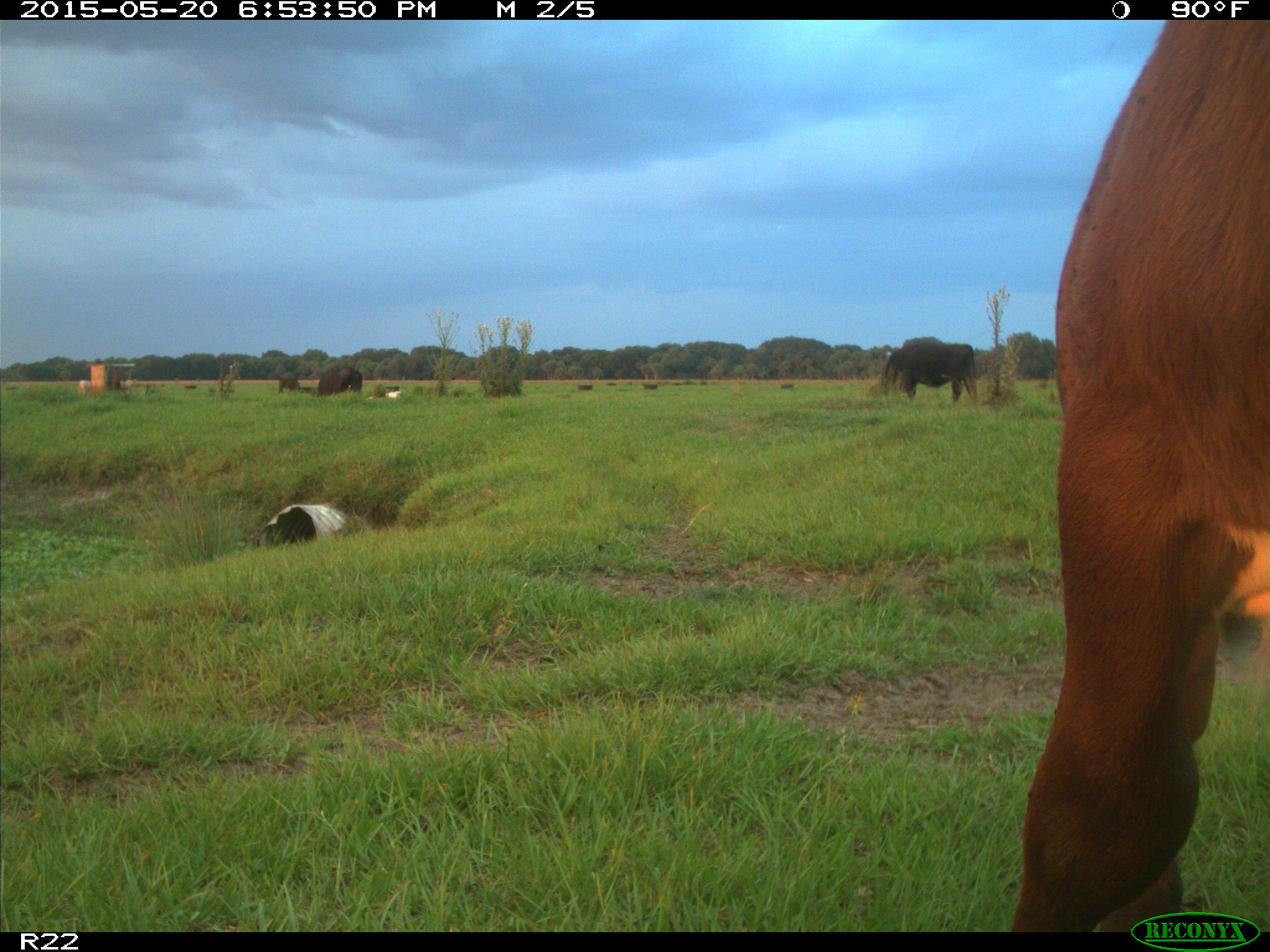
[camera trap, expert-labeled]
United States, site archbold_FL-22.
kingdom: Animalia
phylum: Chordata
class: Mammalia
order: Artiodactyla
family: Bovidae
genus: Bos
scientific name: Bos taurus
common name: domestic cow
Bos taurus (domestic cow).